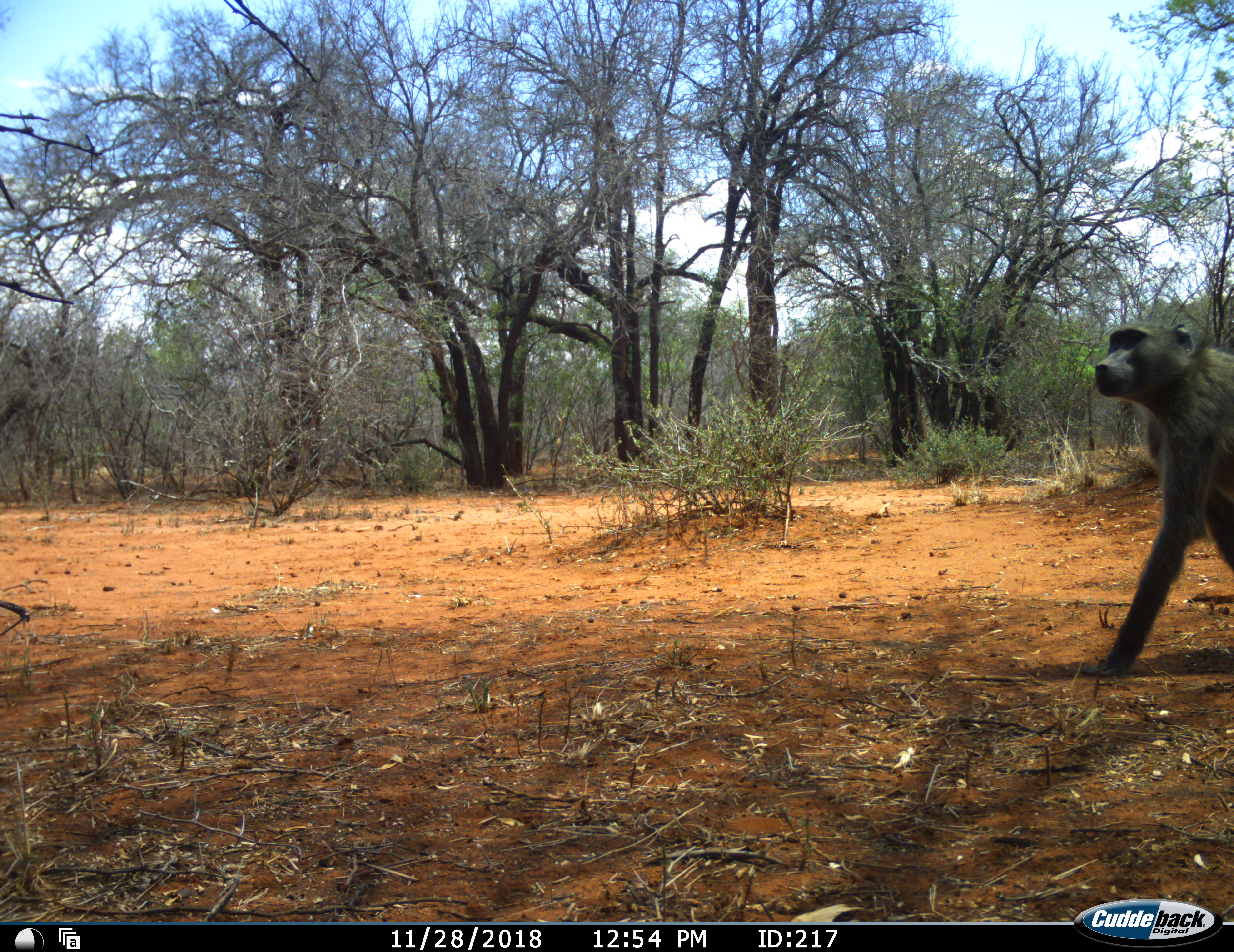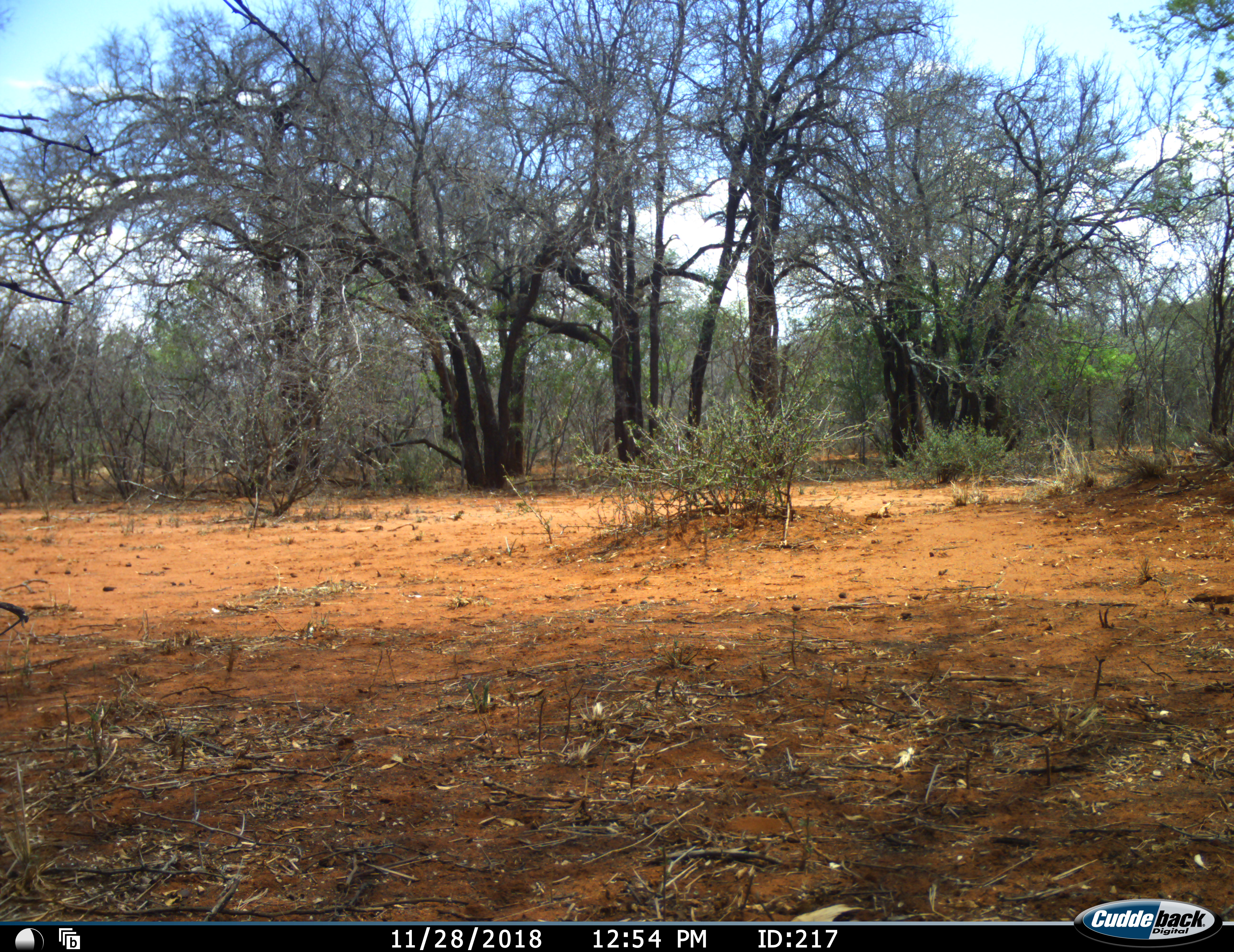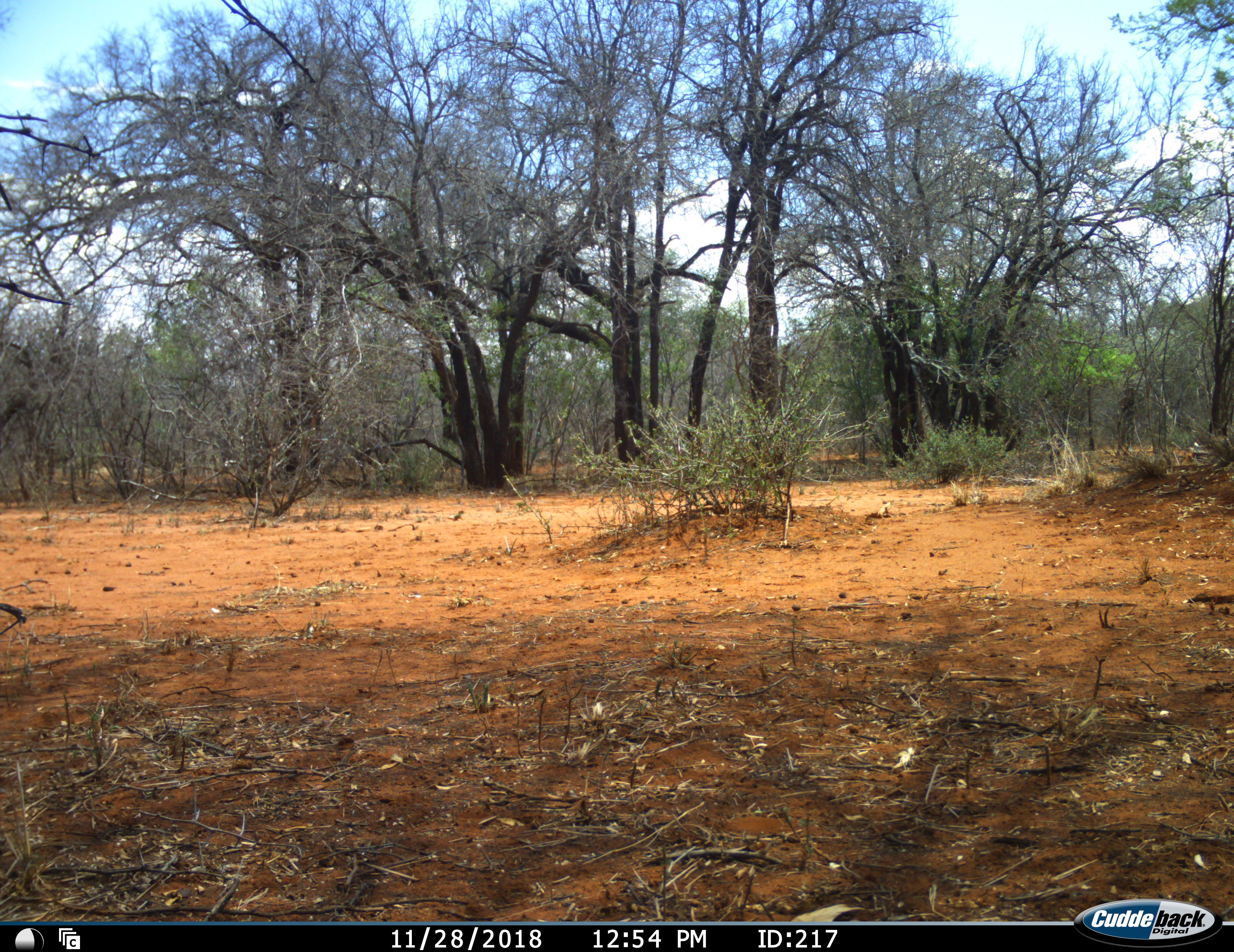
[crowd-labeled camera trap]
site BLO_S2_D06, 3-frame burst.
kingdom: Animalia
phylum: Chordata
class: Mammalia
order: Primates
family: Cercopithecidae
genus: Papio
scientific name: Papio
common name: baboon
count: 1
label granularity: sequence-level